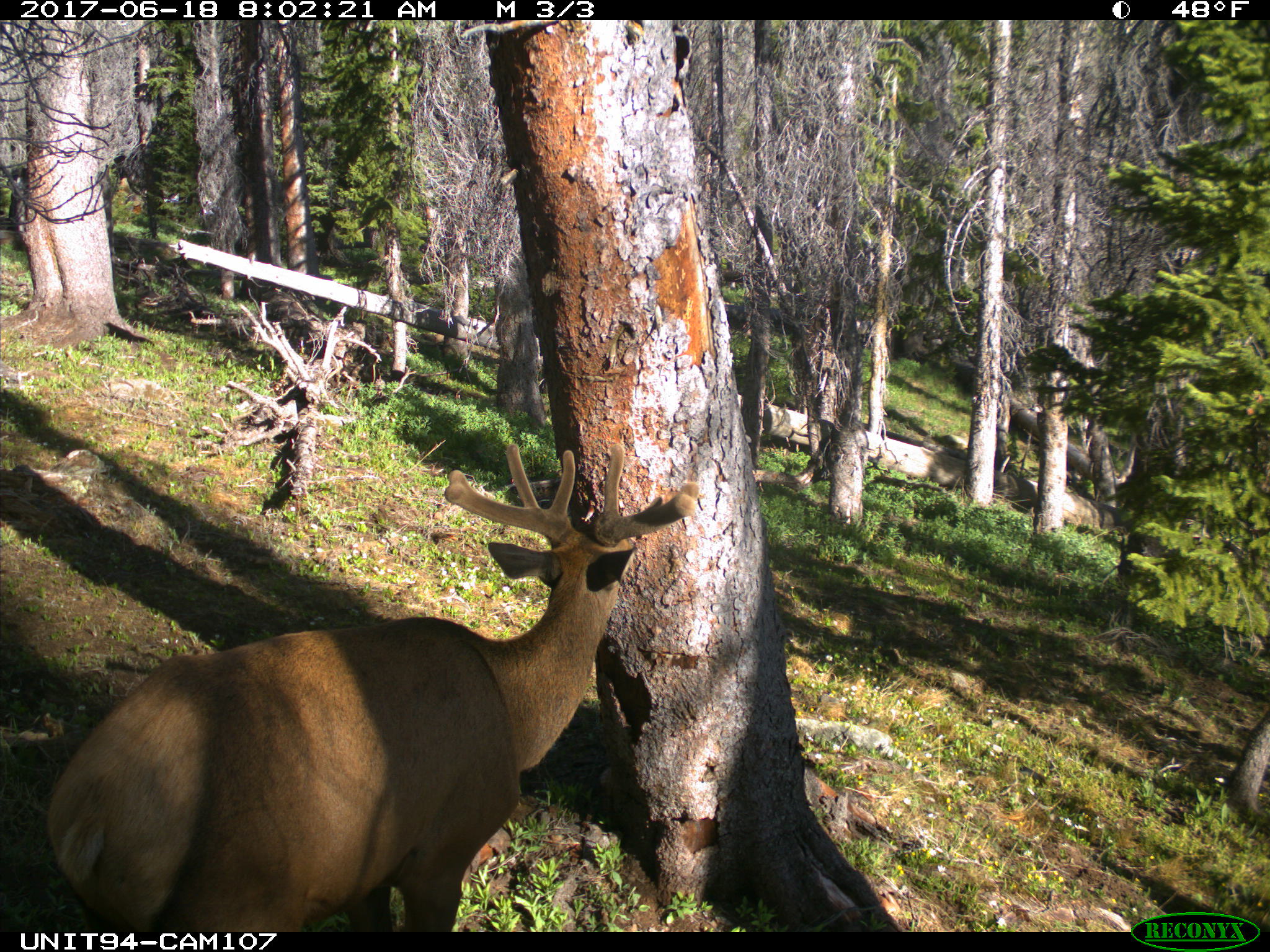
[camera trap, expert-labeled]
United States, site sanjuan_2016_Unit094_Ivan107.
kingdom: Animalia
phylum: Chordata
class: Mammalia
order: Artiodactyla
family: Cervidae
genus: Cervus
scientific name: Cervus elaphus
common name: red deer